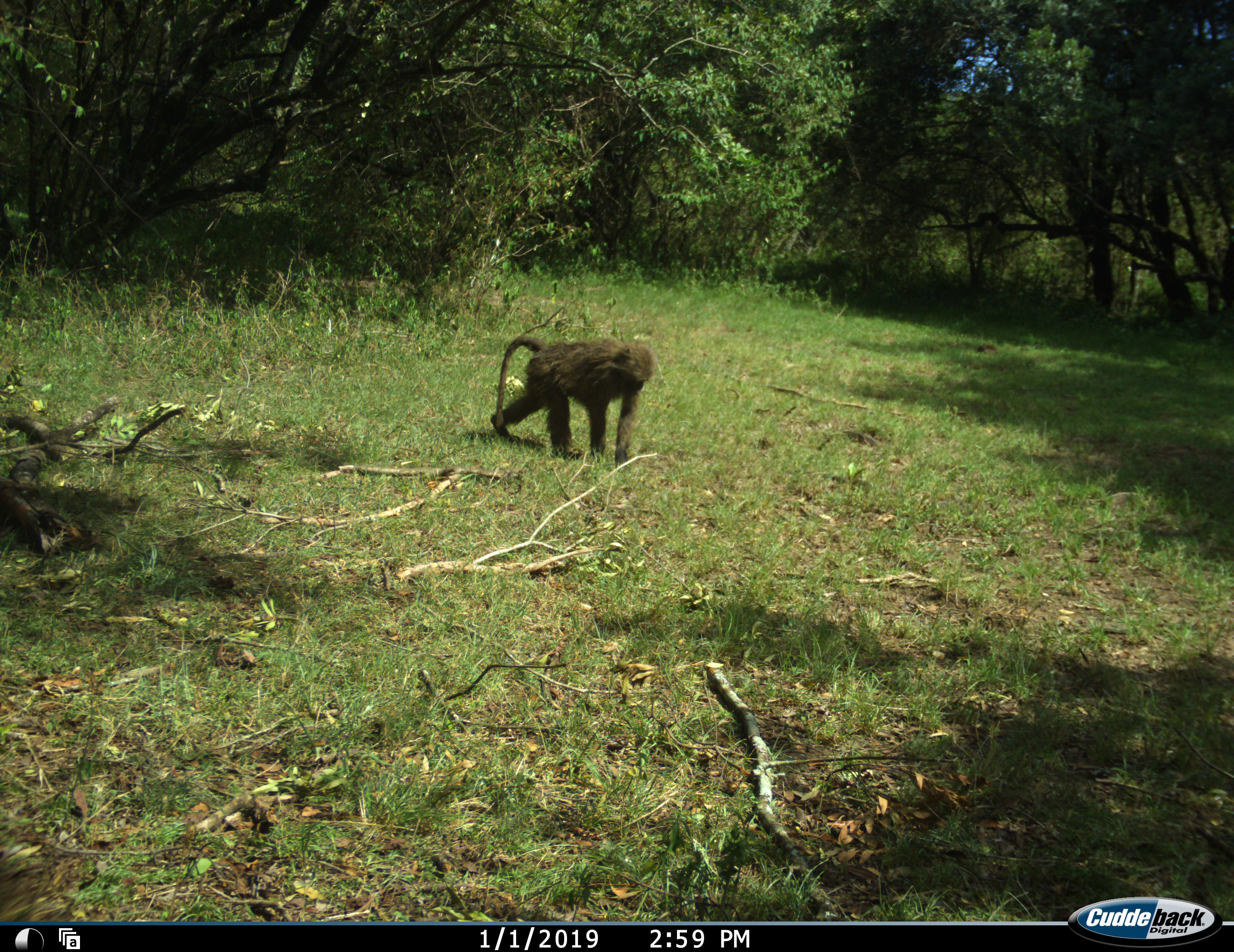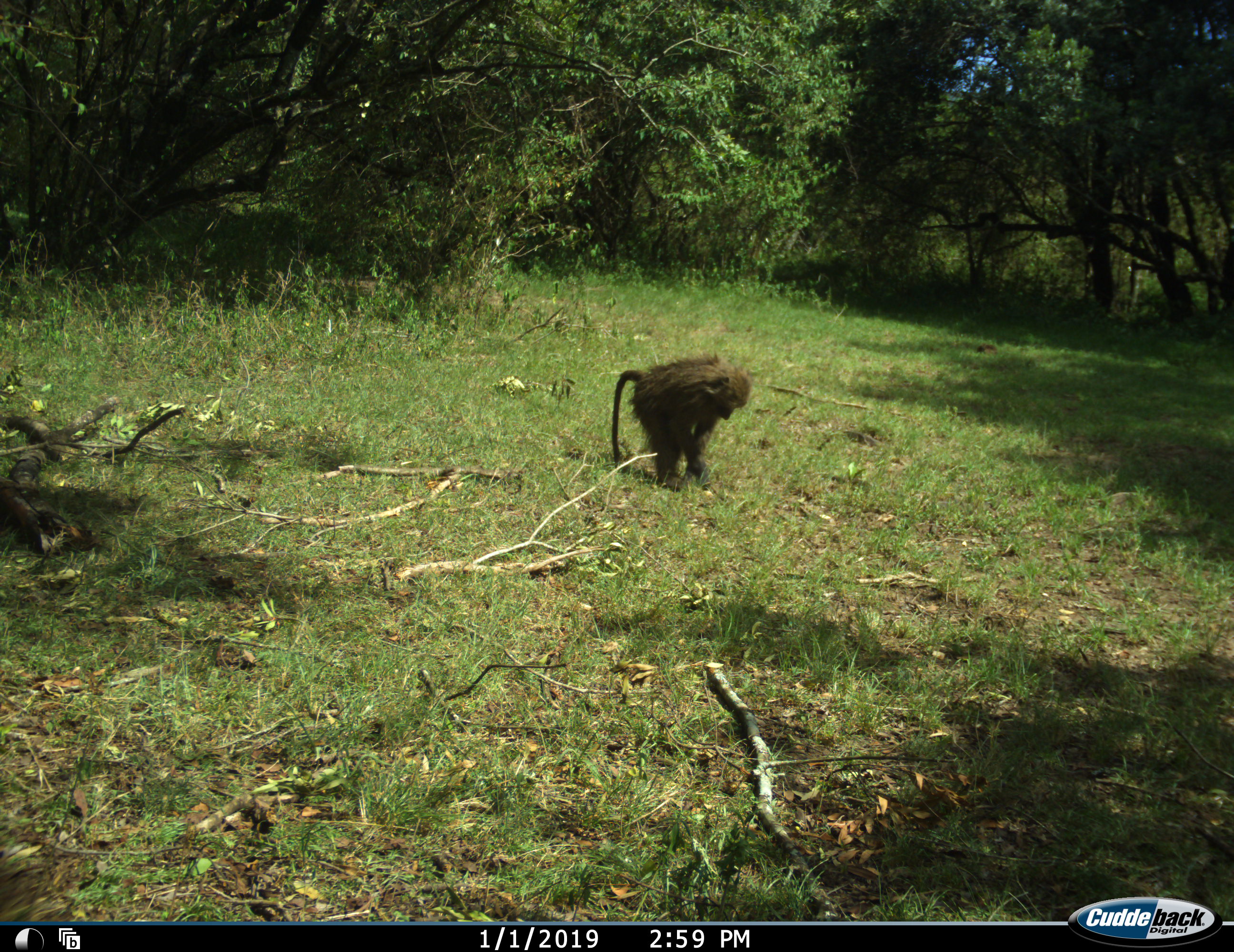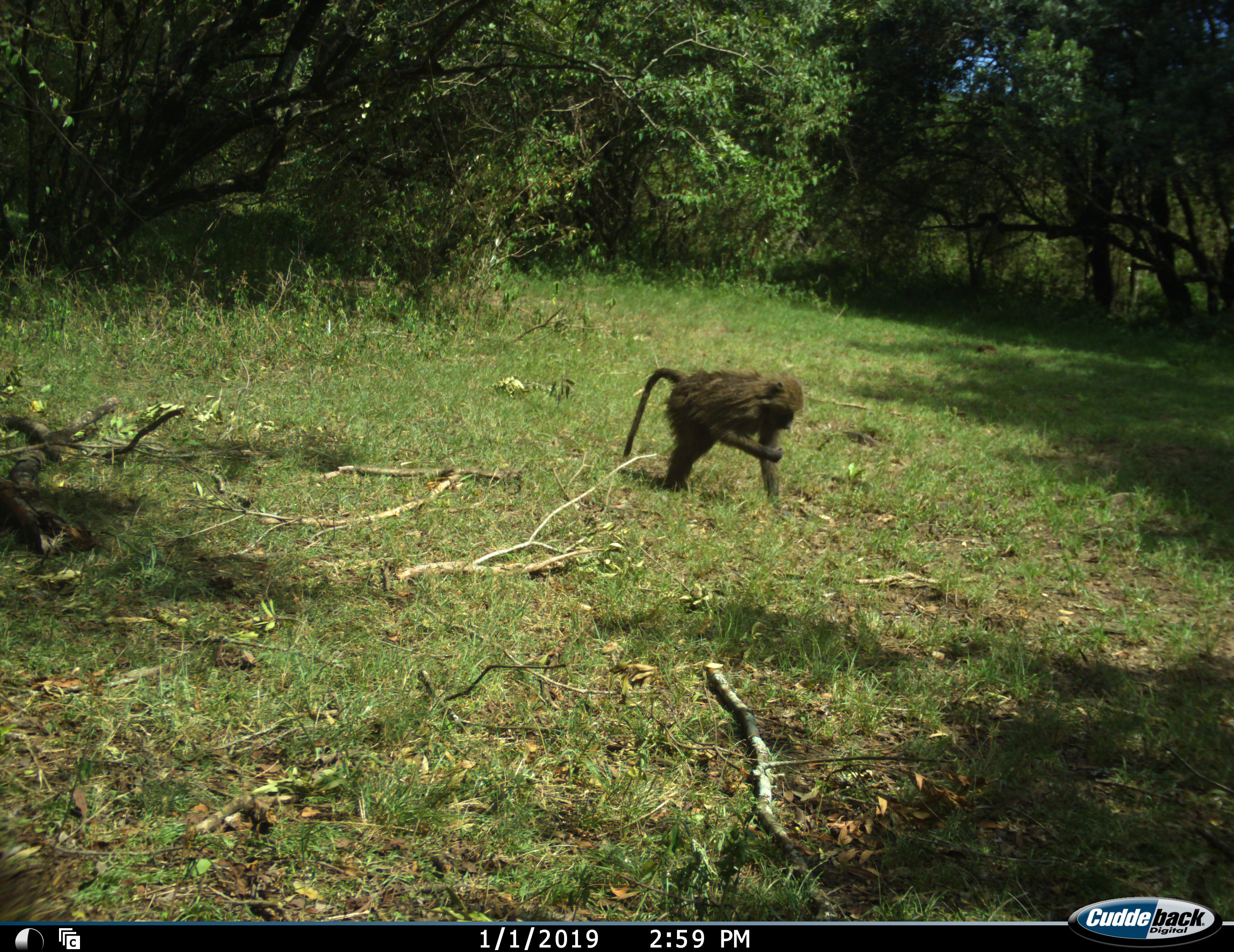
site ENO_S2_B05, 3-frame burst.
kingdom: Animalia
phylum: Chordata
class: Mammalia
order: Primates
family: Cercopithecidae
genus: Papio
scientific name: Papio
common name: baboon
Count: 1.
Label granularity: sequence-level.